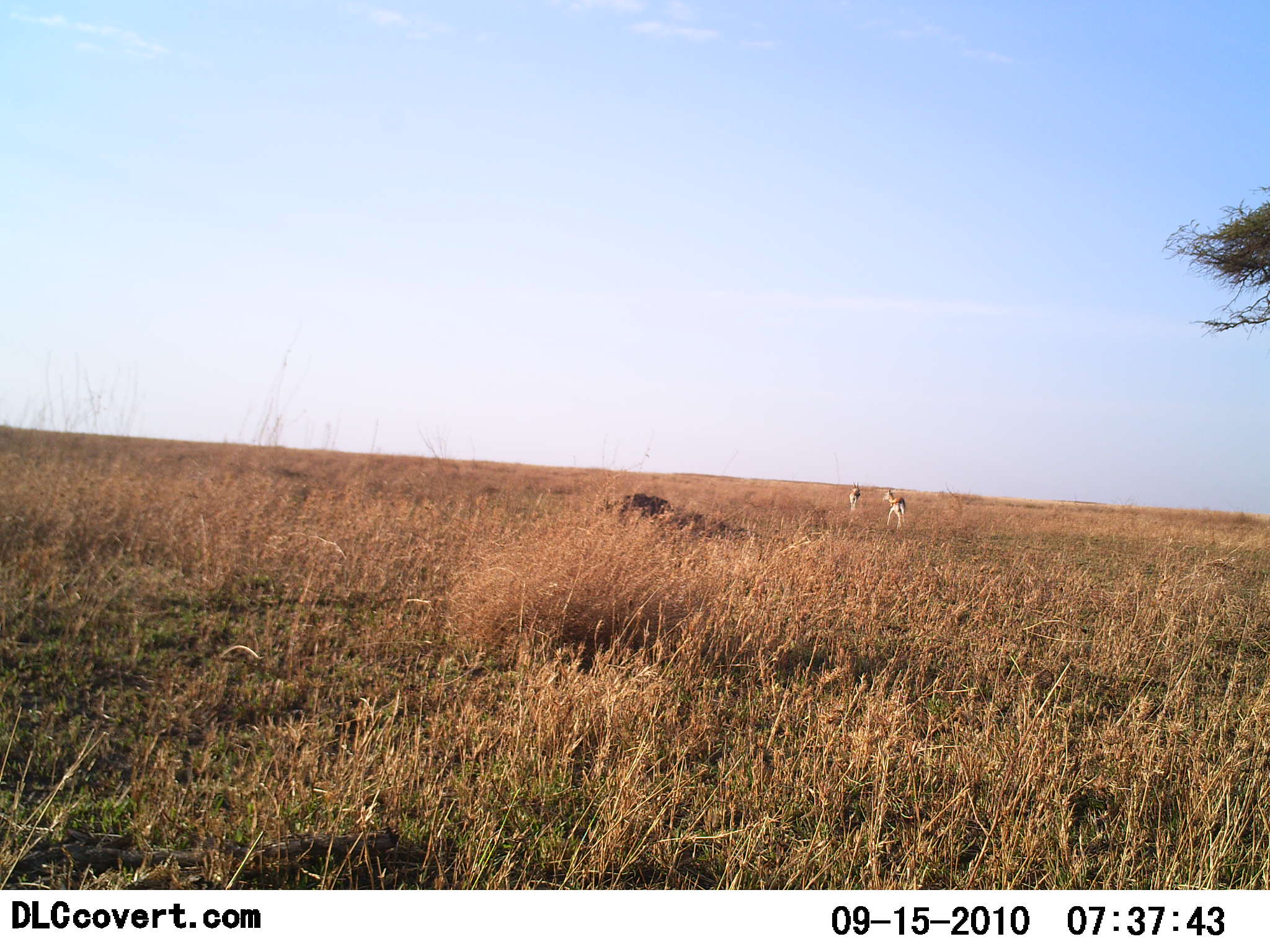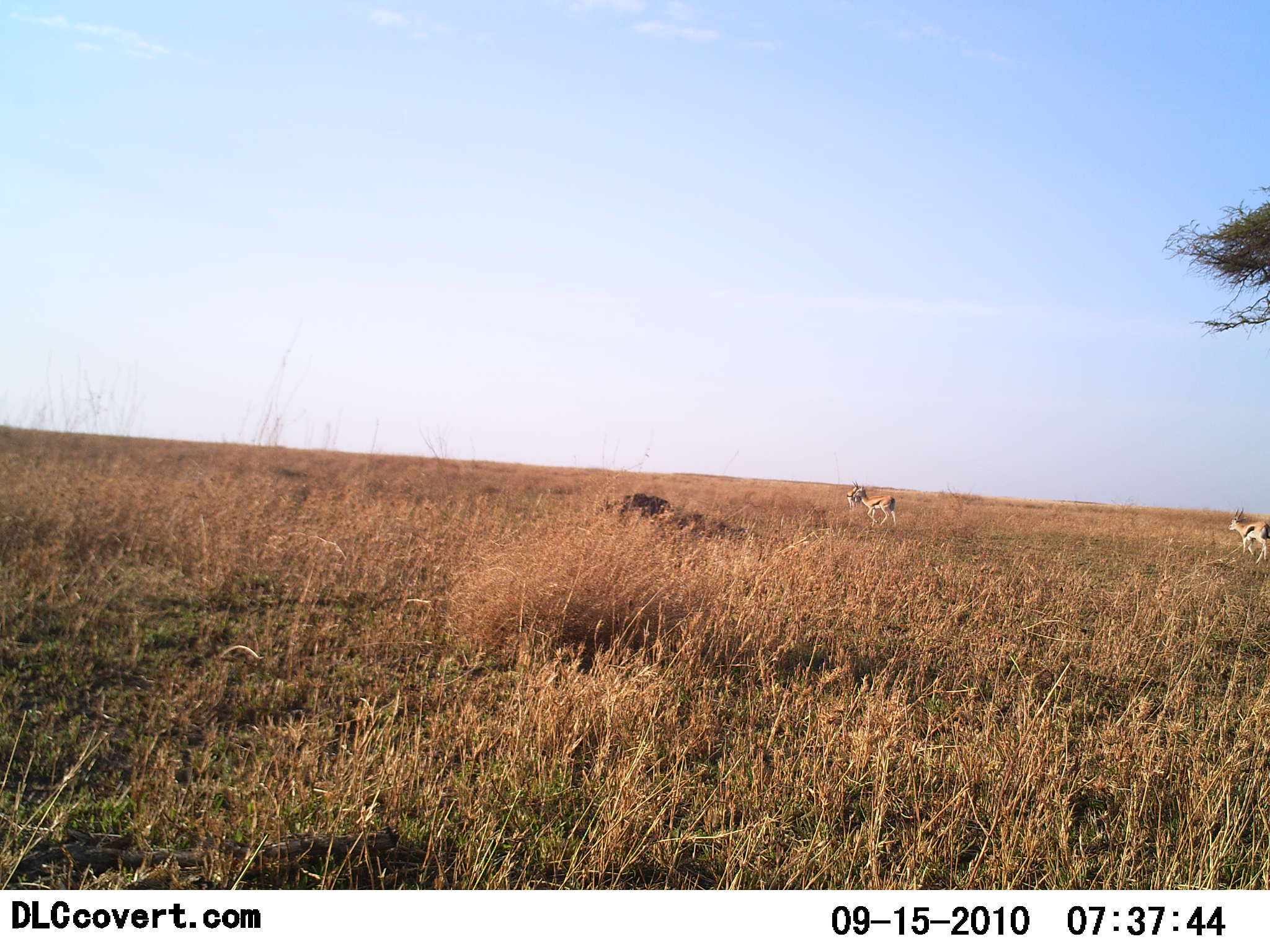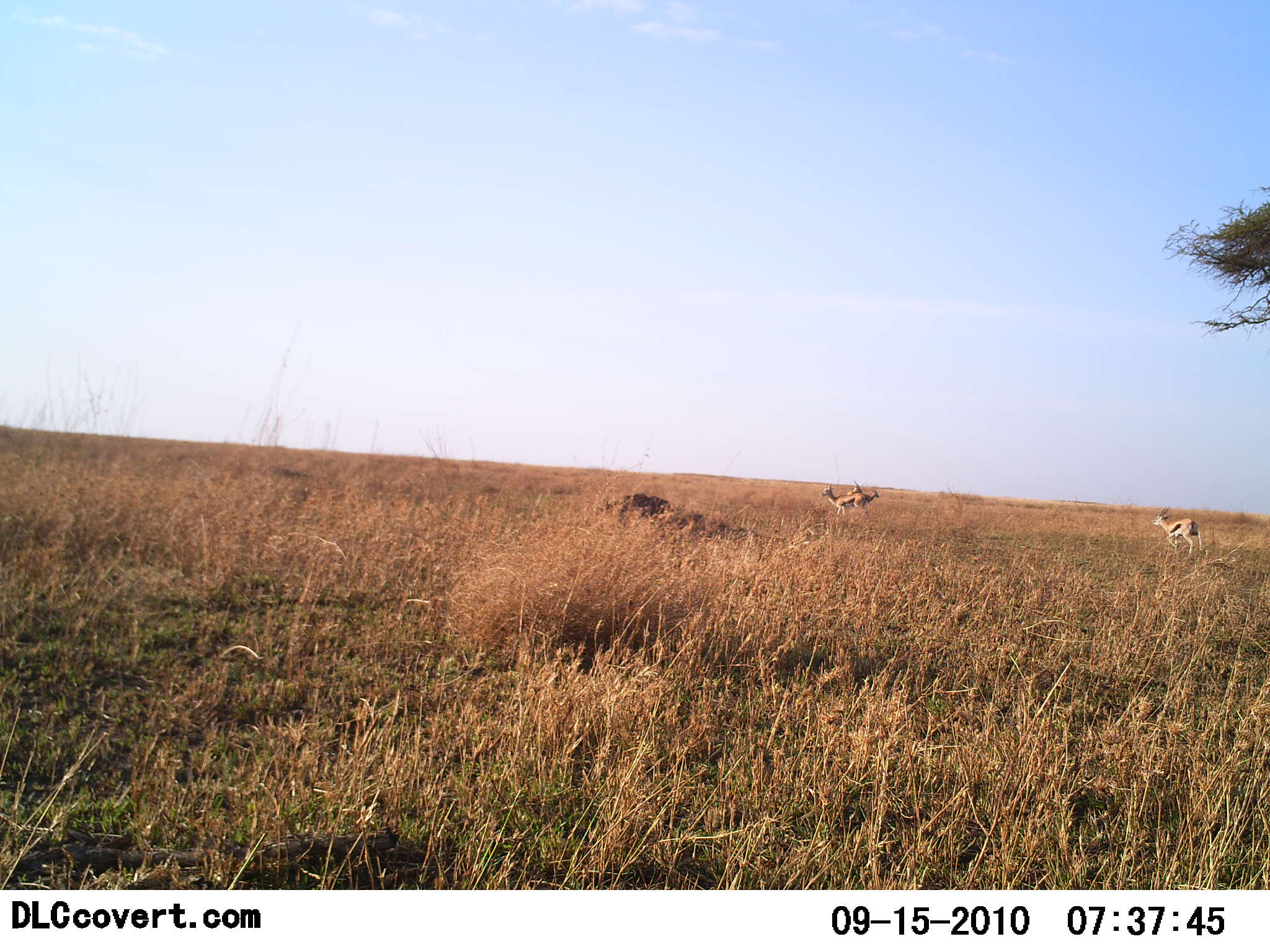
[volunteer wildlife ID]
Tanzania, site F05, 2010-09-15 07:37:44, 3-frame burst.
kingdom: Animalia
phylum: Chordata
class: Mammalia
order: Artiodactyla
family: Bovidae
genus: Eudorcas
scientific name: Eudorcas thomsonii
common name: thomson's gazelle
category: gazellethomsons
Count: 3.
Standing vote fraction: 29%.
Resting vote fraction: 0%.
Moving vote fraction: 93%.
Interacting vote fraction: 0%.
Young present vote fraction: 7%.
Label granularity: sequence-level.